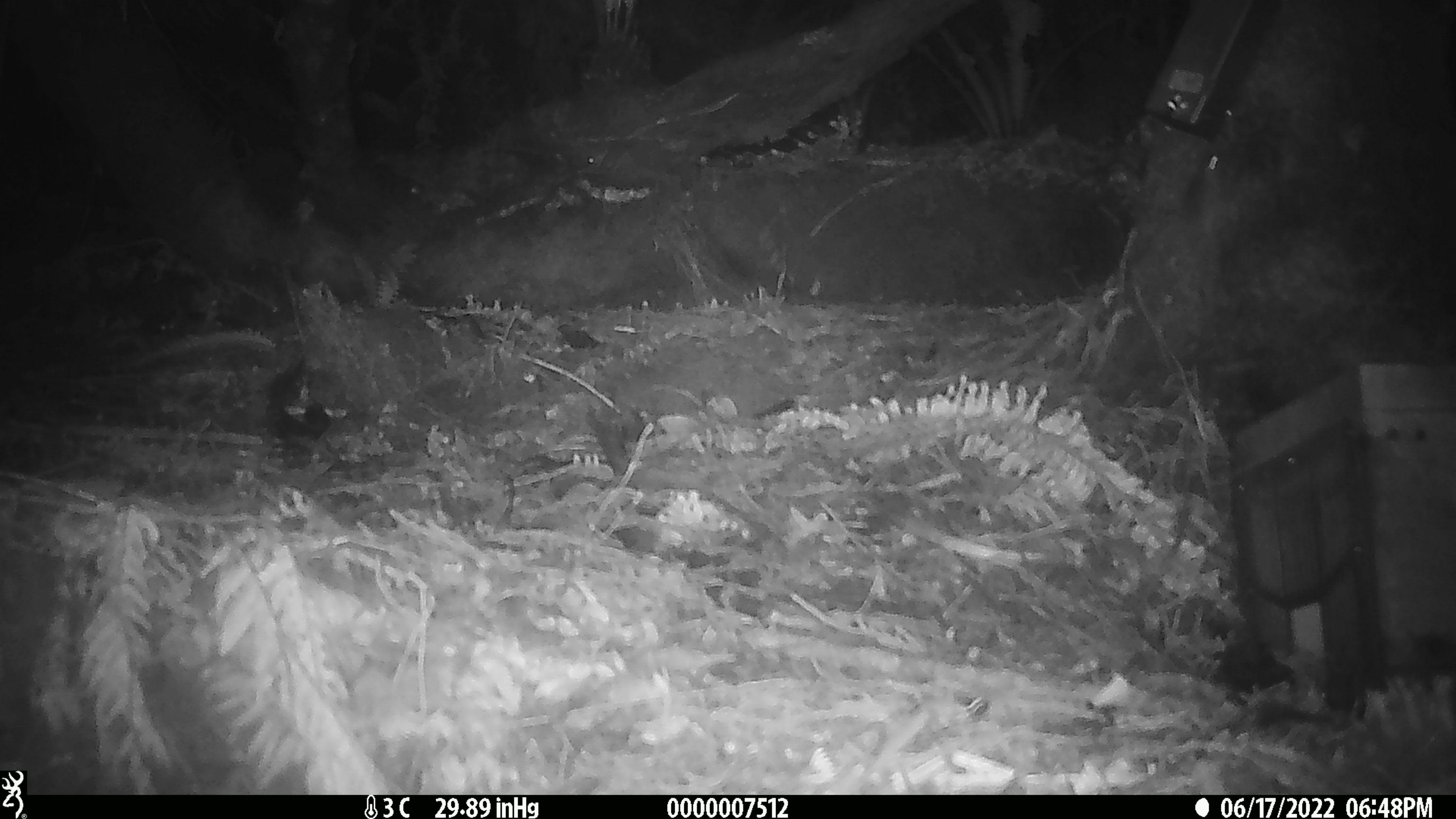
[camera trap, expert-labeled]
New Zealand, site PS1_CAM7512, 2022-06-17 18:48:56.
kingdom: Animalia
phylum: Chordata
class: Mammalia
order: Rodentia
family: Muridae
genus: Mus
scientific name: Mus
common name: mouse